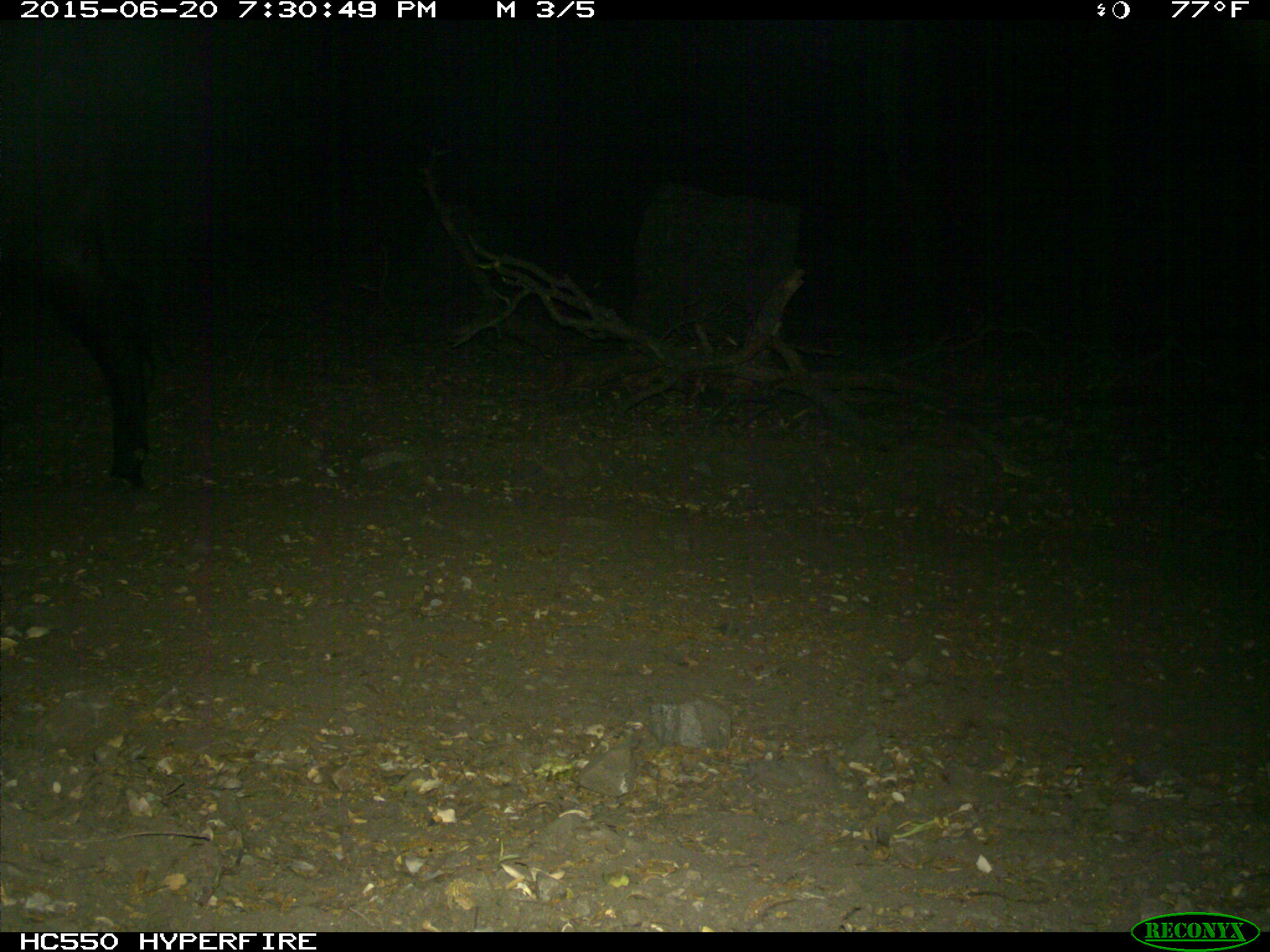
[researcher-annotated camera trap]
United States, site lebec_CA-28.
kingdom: Animalia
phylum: Chordata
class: Mammalia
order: Artiodactyla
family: Bovidae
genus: Bos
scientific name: Bos taurus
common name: domestic cow